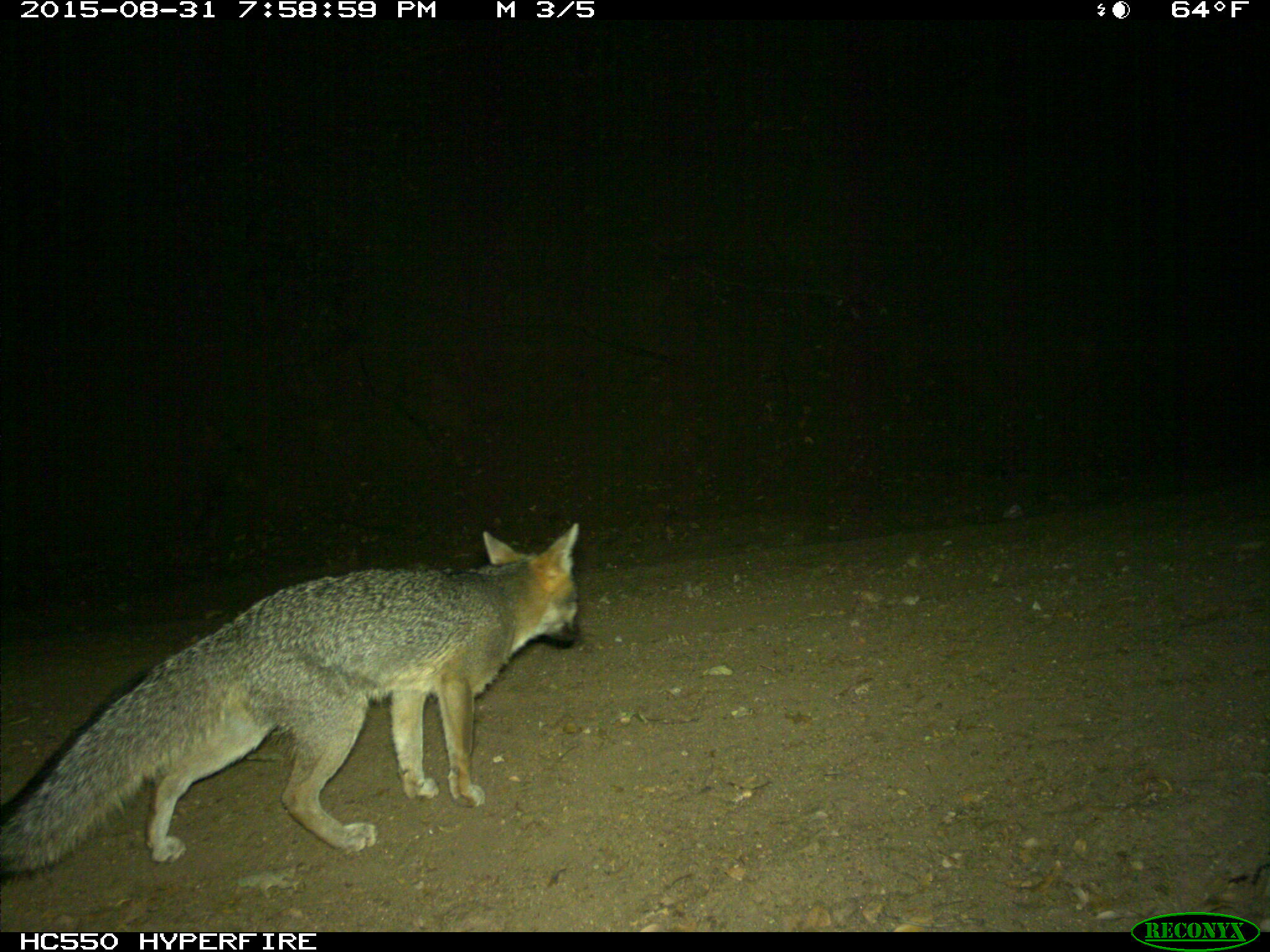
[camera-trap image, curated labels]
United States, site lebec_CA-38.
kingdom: Animalia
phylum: Chordata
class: Mammalia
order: Carnivora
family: Canidae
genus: Urocyon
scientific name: Urocyon cinereoargenteus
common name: gray fox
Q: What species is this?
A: Urocyon cinereoargenteus (gray fox).